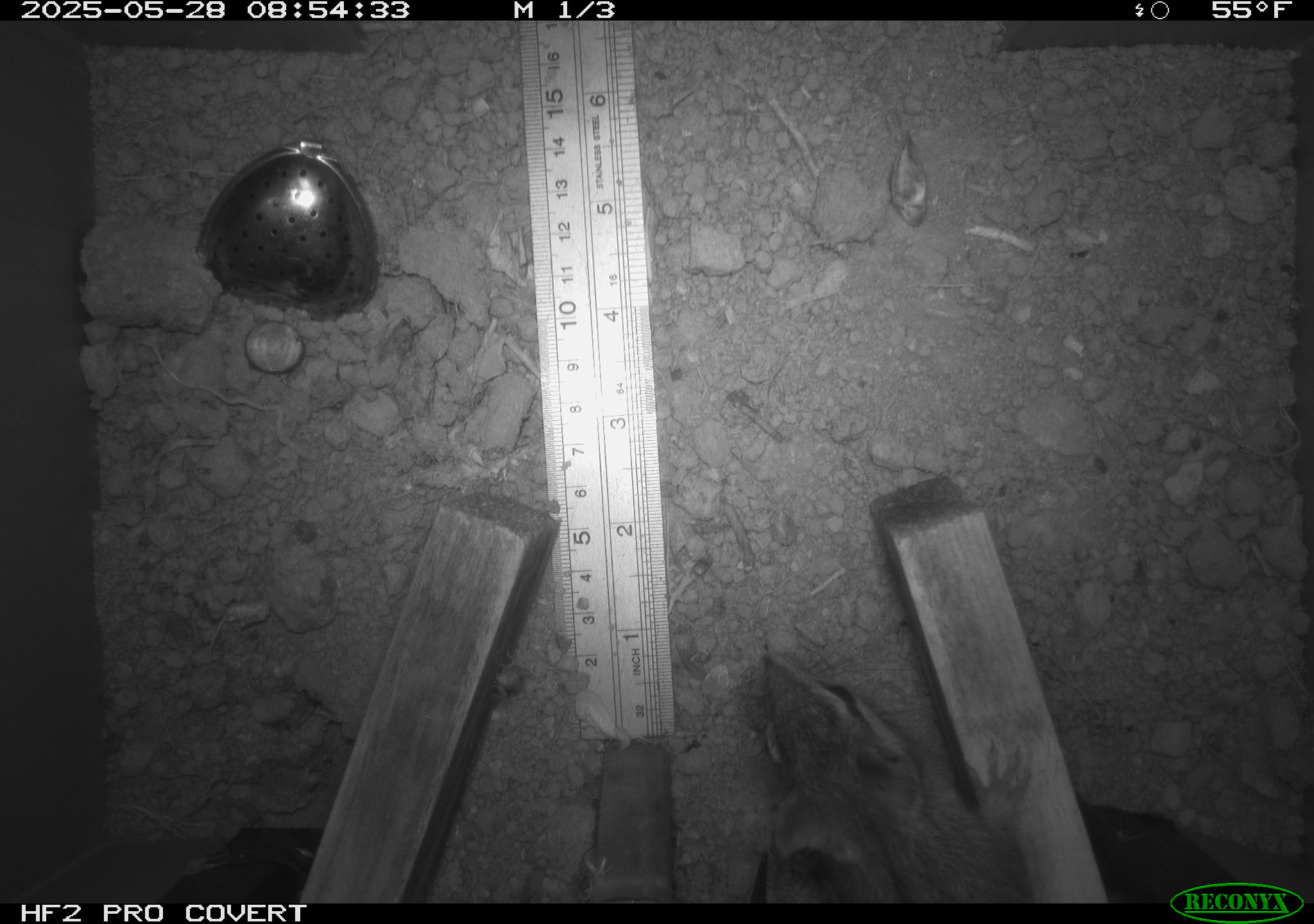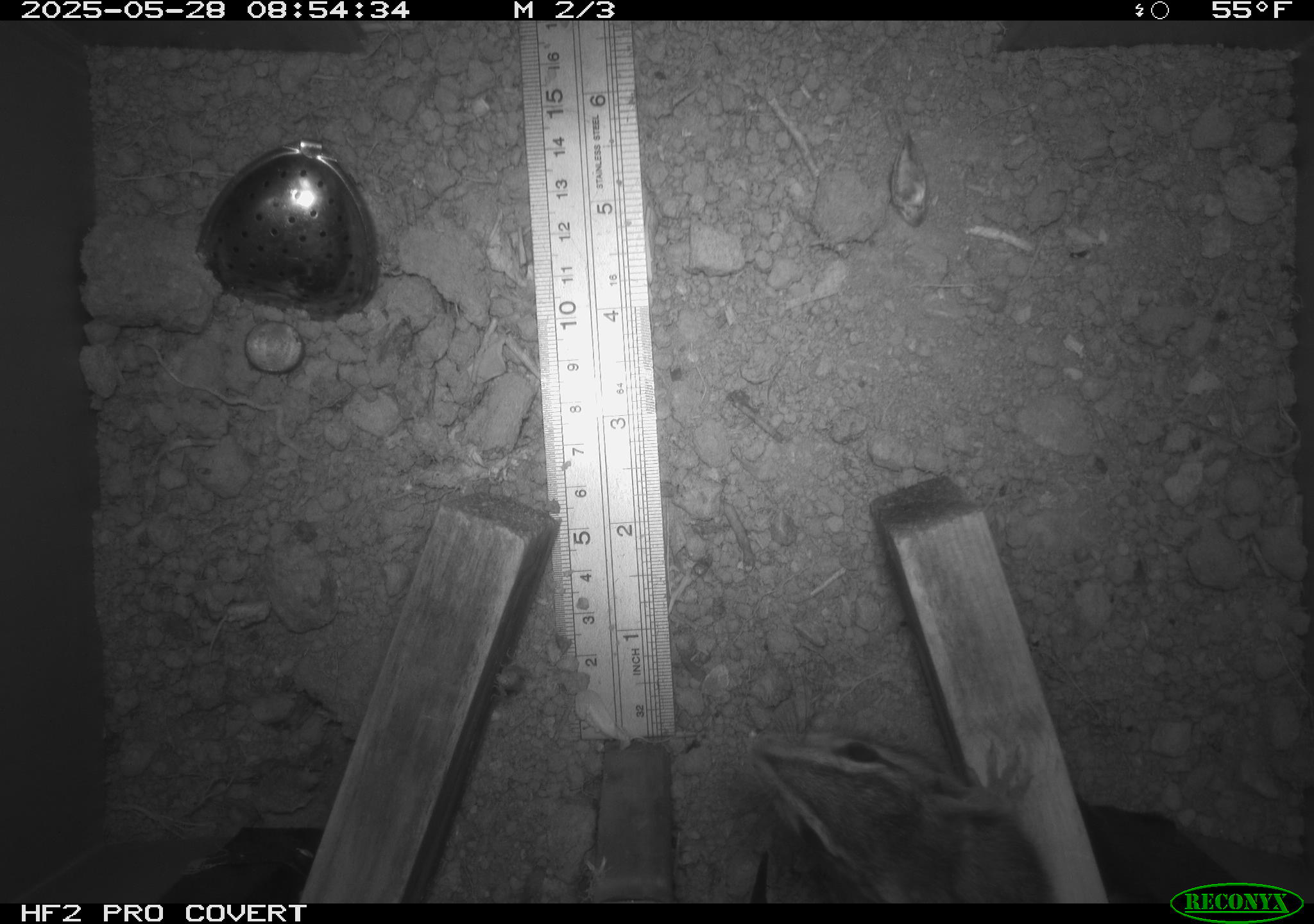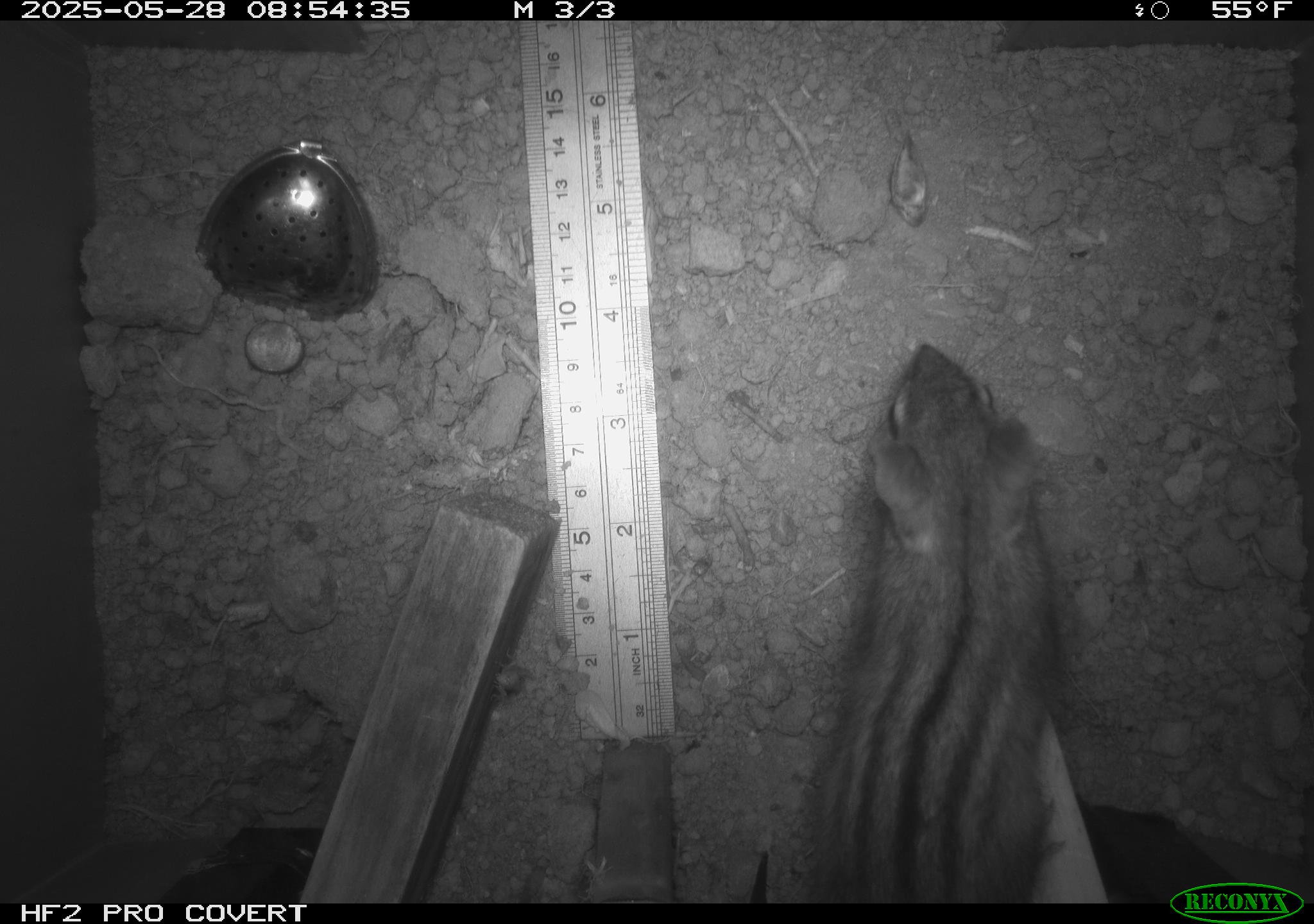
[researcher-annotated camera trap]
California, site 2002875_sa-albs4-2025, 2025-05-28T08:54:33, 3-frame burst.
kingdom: Animalia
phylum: Chordata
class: Mammalia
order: Rodentia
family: Sciuridae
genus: Neotamias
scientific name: Neotamias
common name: western chipmunks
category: neotamias species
Neotamias species (western chipmunks) (Neotamias).